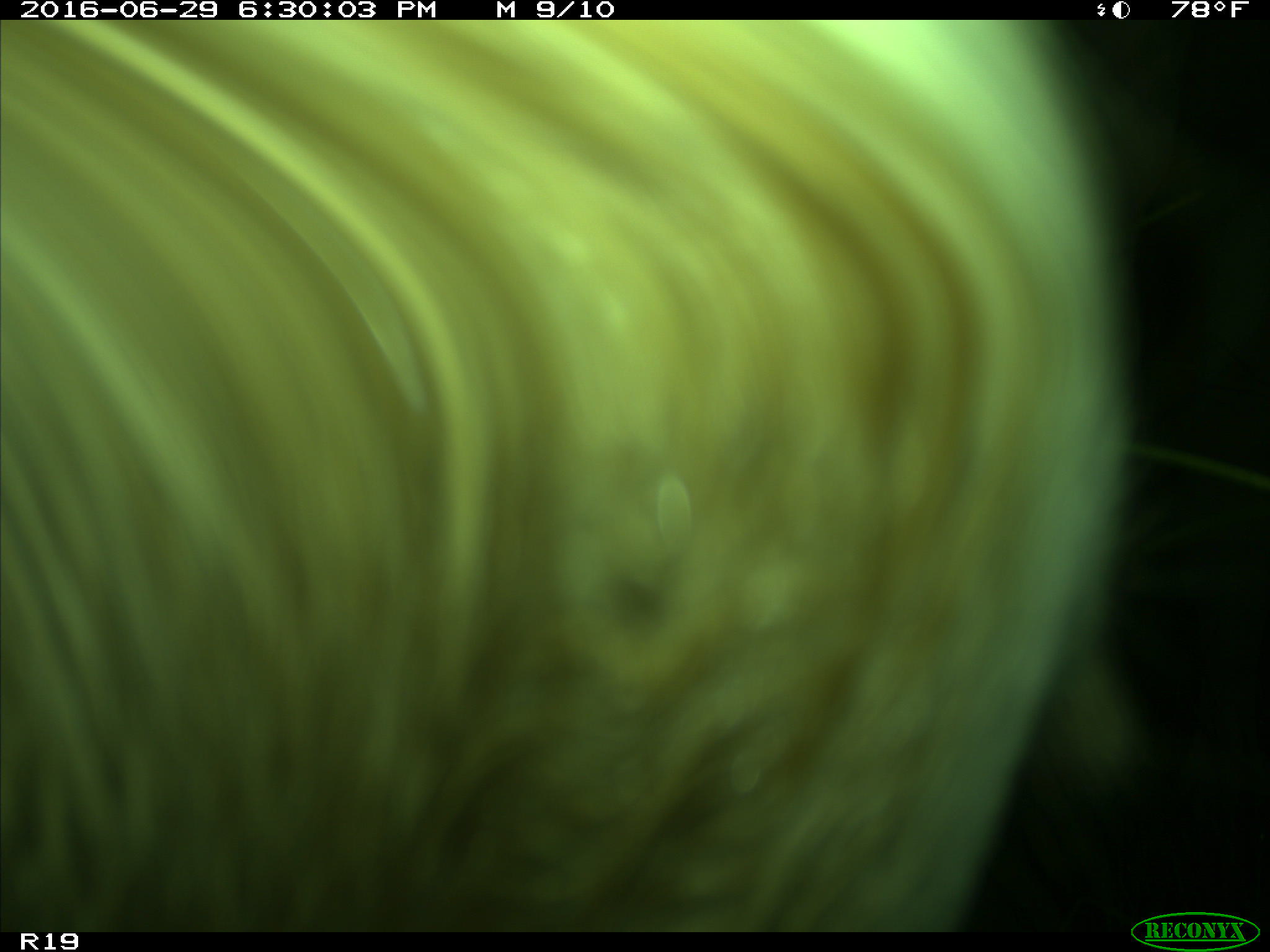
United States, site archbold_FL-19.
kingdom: Animalia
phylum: Chordata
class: Mammalia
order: Artiodactyla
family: Bovidae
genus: Bos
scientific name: Bos taurus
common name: domestic cow